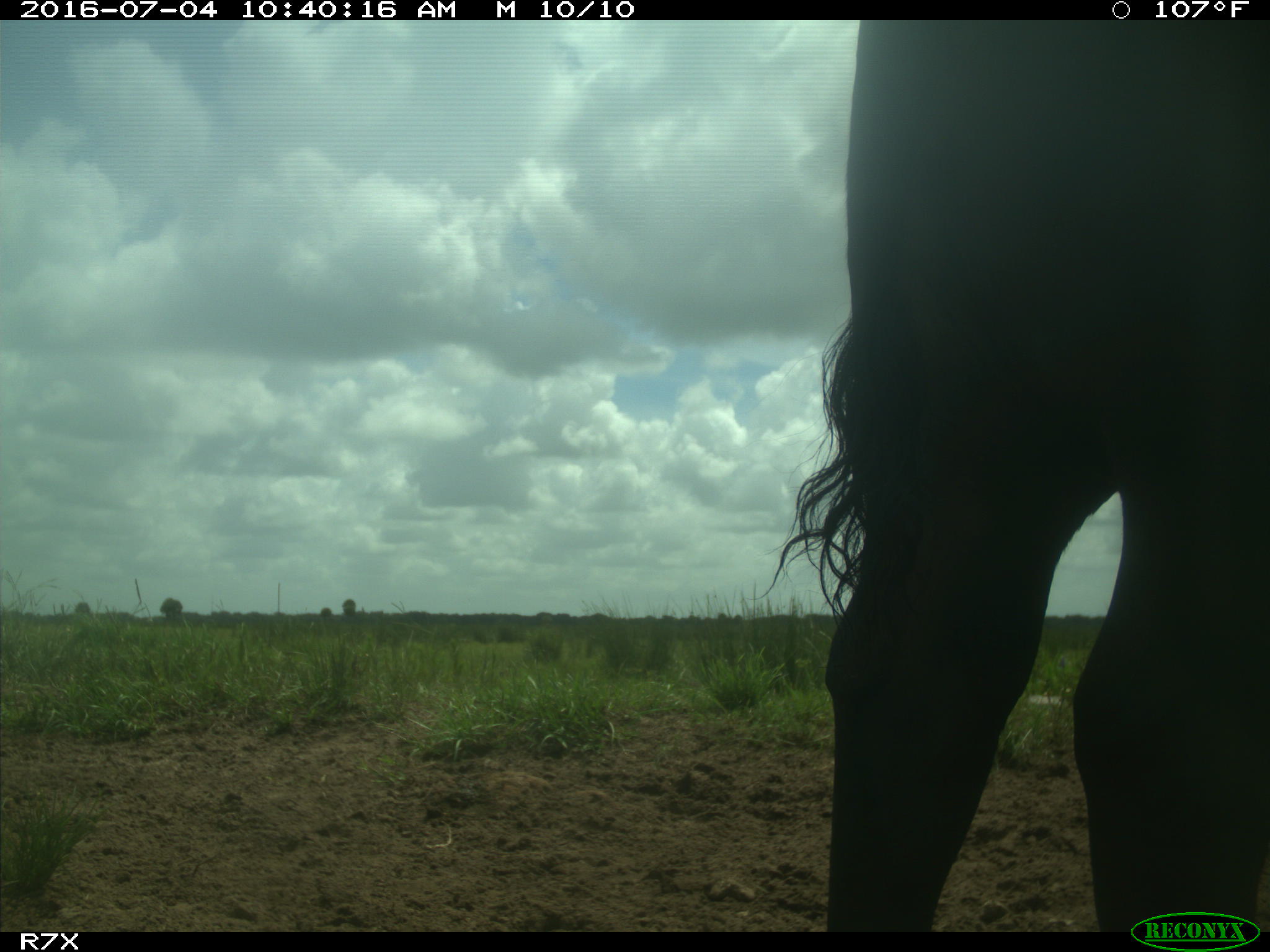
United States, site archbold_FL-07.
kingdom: Animalia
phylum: Chordata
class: Mammalia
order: Artiodactyla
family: Bovidae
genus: Bos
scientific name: Bos taurus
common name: domestic cow